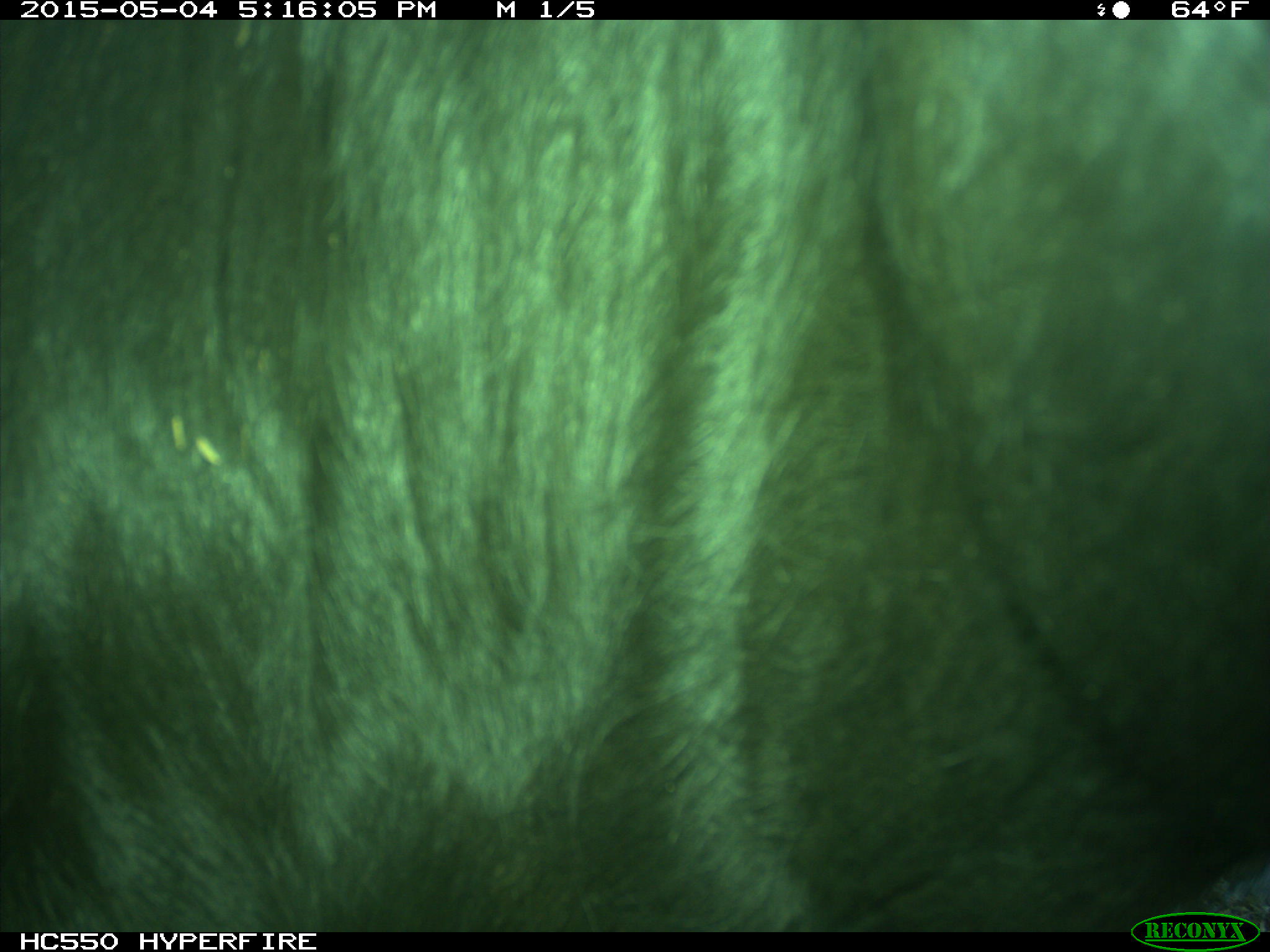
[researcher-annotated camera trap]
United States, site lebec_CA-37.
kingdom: Animalia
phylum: Chordata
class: Mammalia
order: Artiodactyla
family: Bovidae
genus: Bos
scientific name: Bos taurus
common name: domestic cow